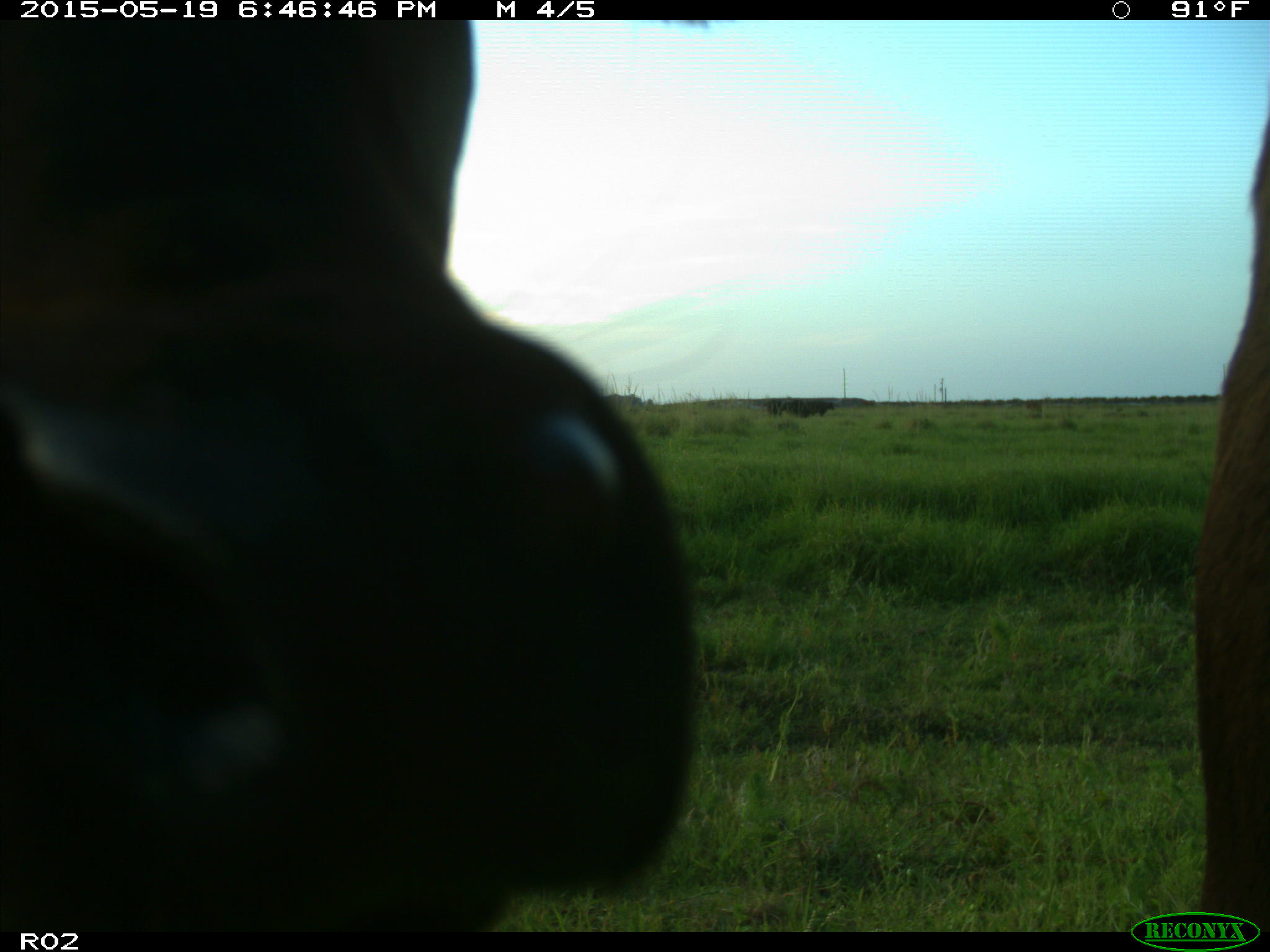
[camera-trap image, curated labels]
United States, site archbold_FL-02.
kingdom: Animalia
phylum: Chordata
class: Mammalia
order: Artiodactyla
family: Bovidae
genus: Bos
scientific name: Bos taurus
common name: domestic cow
Bos taurus (domestic cow).